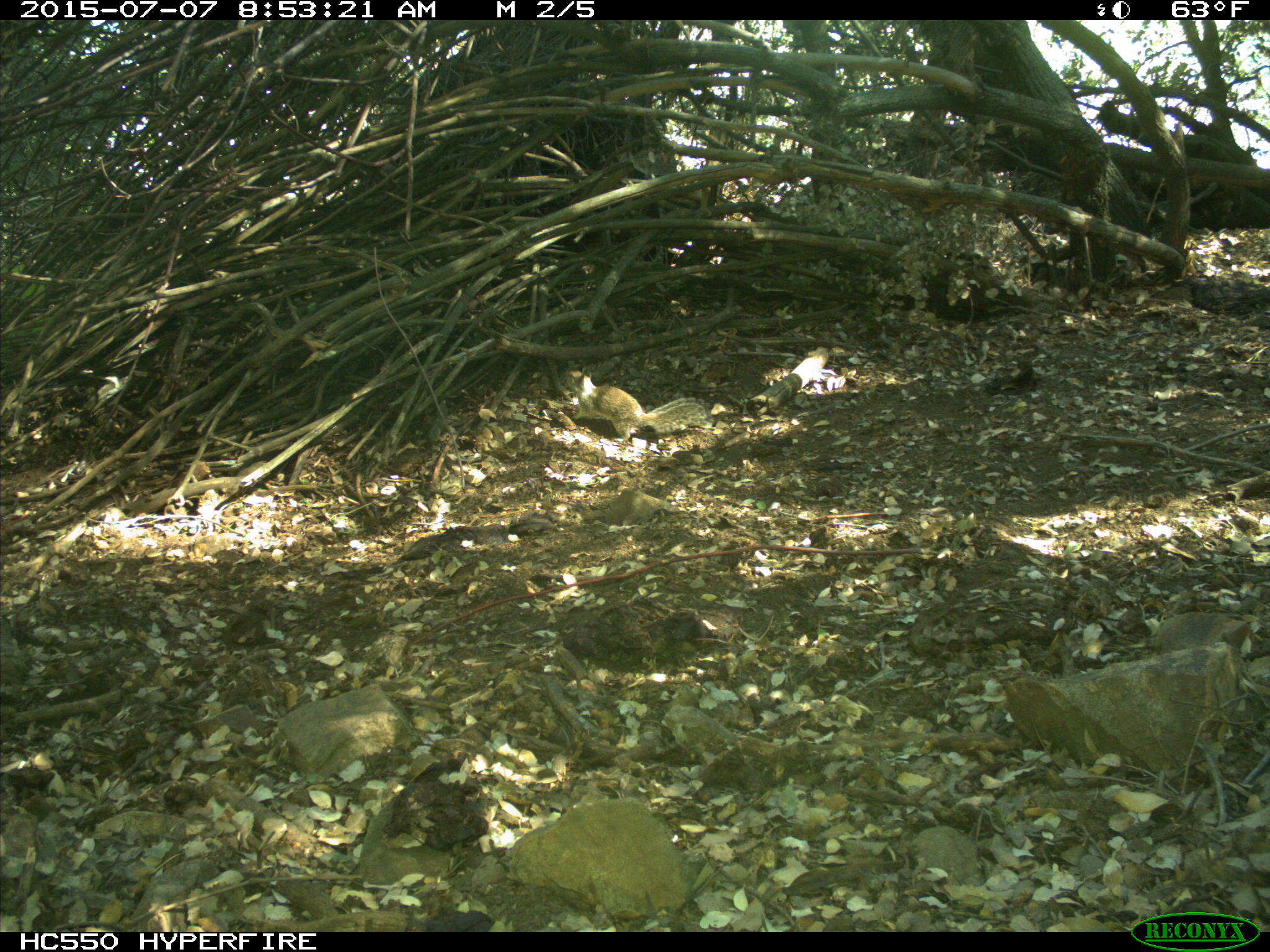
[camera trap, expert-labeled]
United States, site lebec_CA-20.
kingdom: Animalia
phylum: Chordata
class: Mammalia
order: Rodentia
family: Sciuridae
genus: Otospermophilus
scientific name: Otospermophilus beecheyi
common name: california ground squirrel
Otospermophilus beecheyi (california ground squirrel).